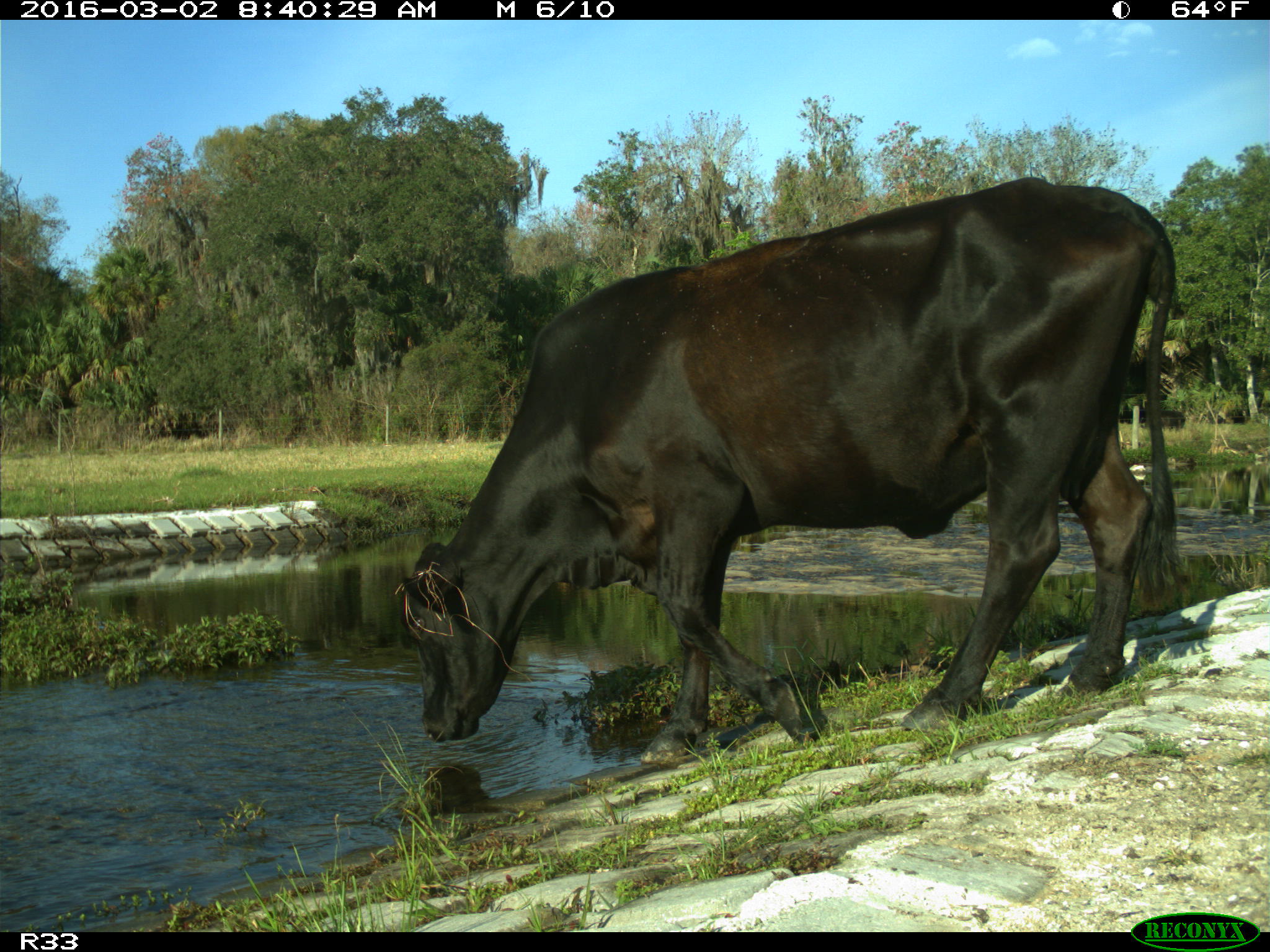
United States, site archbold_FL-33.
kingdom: Animalia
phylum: Chordata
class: Mammalia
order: Artiodactyla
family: Bovidae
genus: Bos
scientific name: Bos taurus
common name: domestic cow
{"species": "Bos taurus (domestic cow)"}